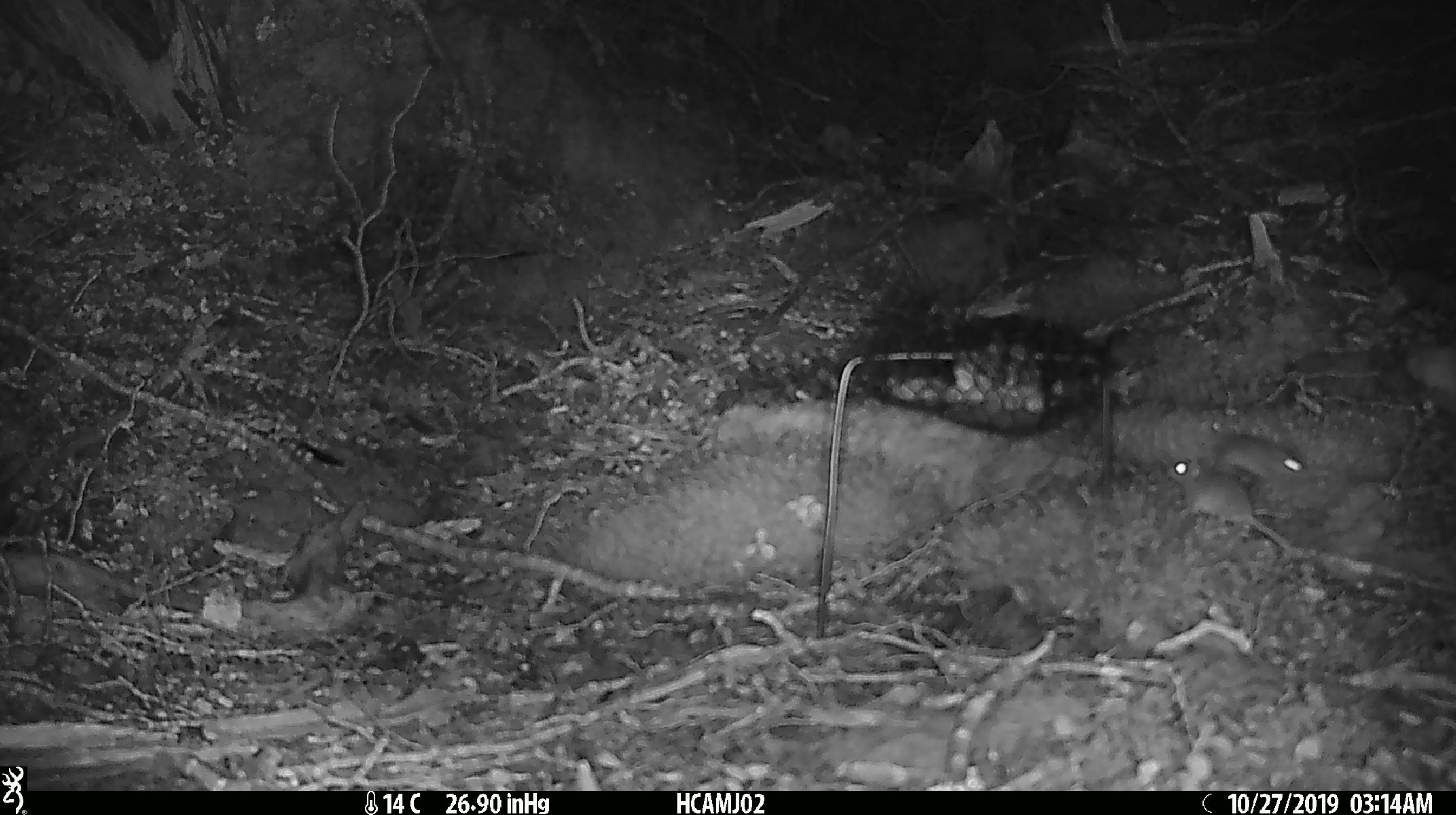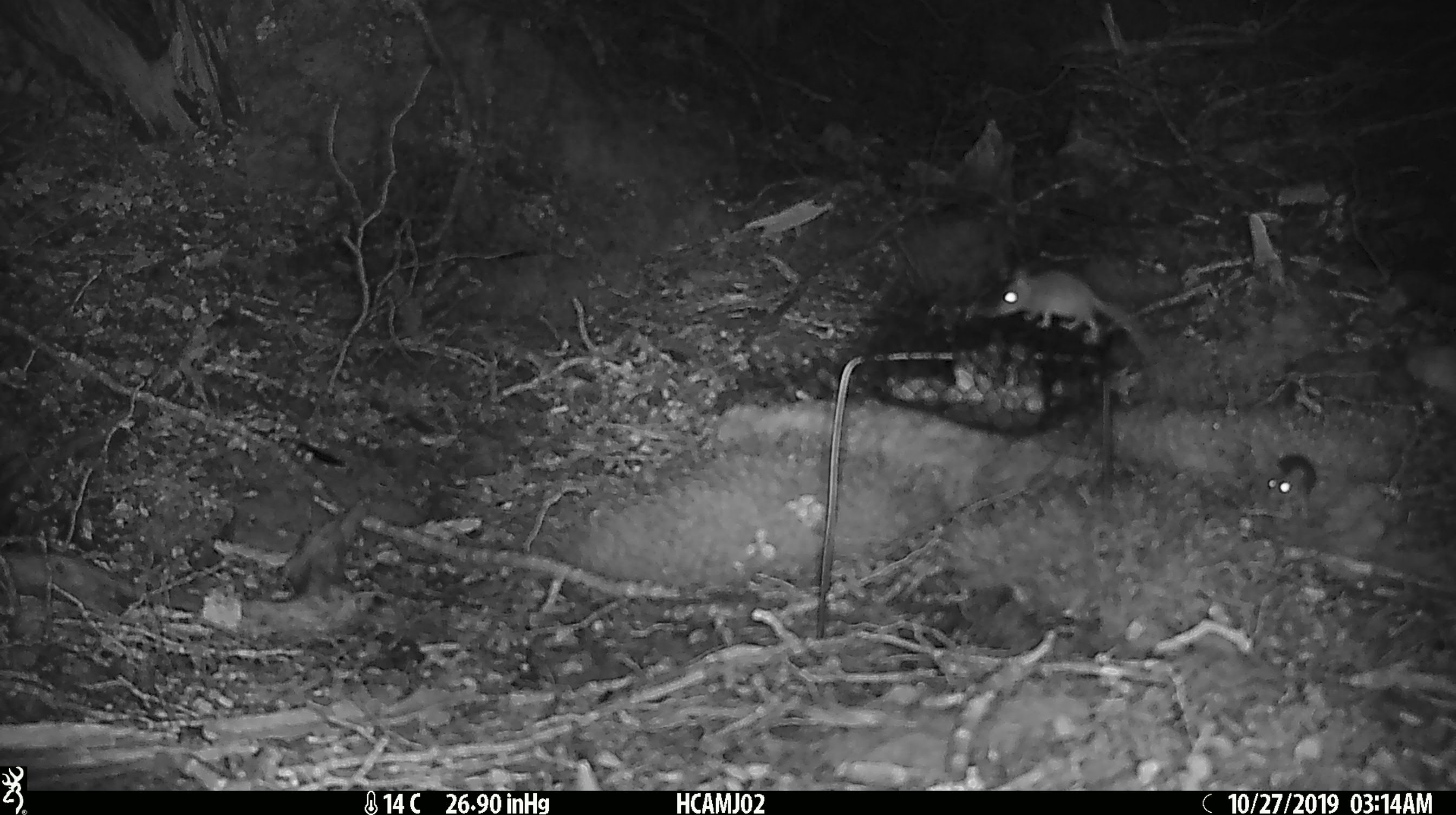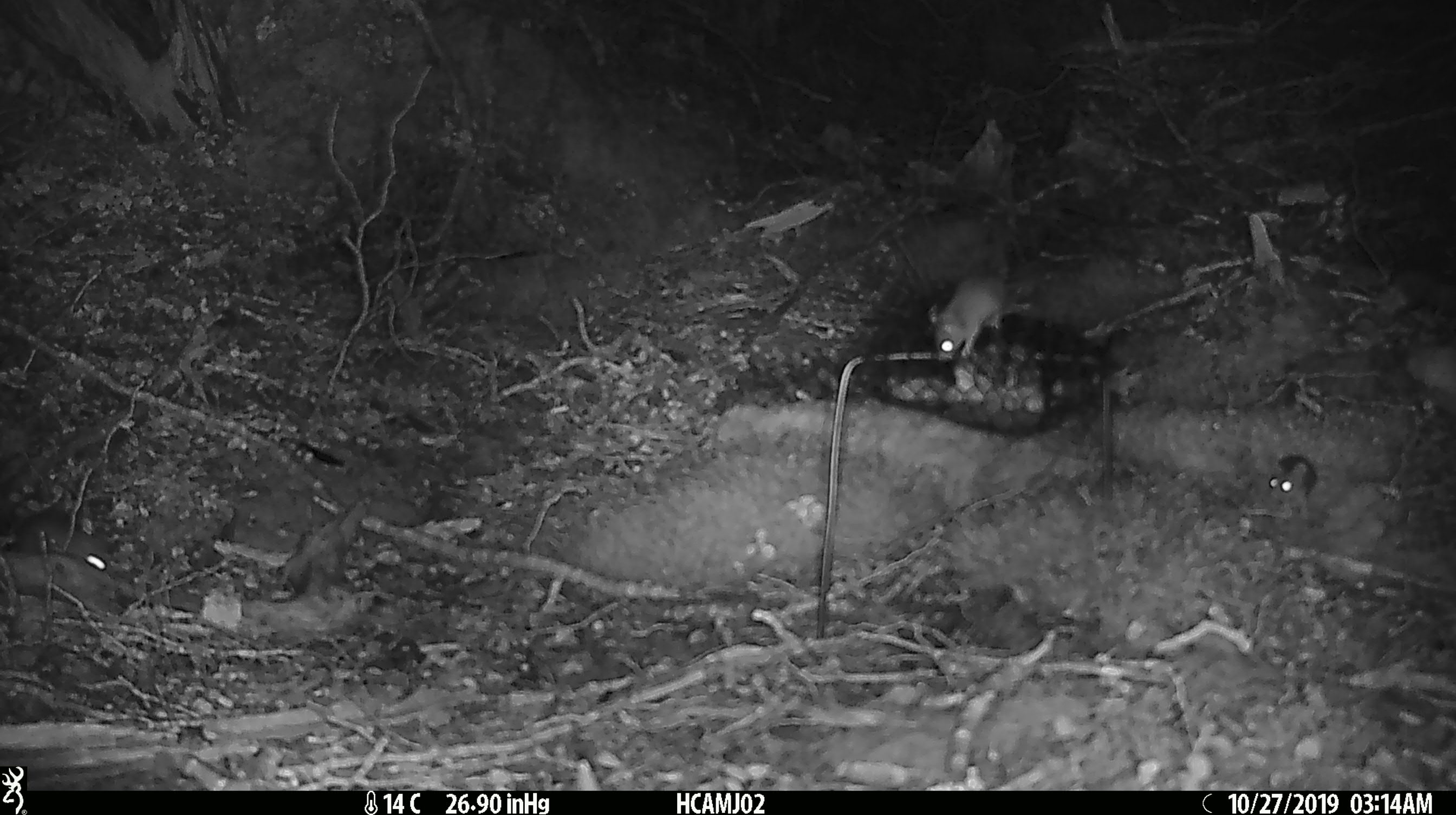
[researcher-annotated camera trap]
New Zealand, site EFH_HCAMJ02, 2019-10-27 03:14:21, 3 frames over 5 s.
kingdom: Animalia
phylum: Chordata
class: Mammalia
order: Rodentia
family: Muridae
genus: Mus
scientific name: Mus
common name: mouse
Mouse (Mus).